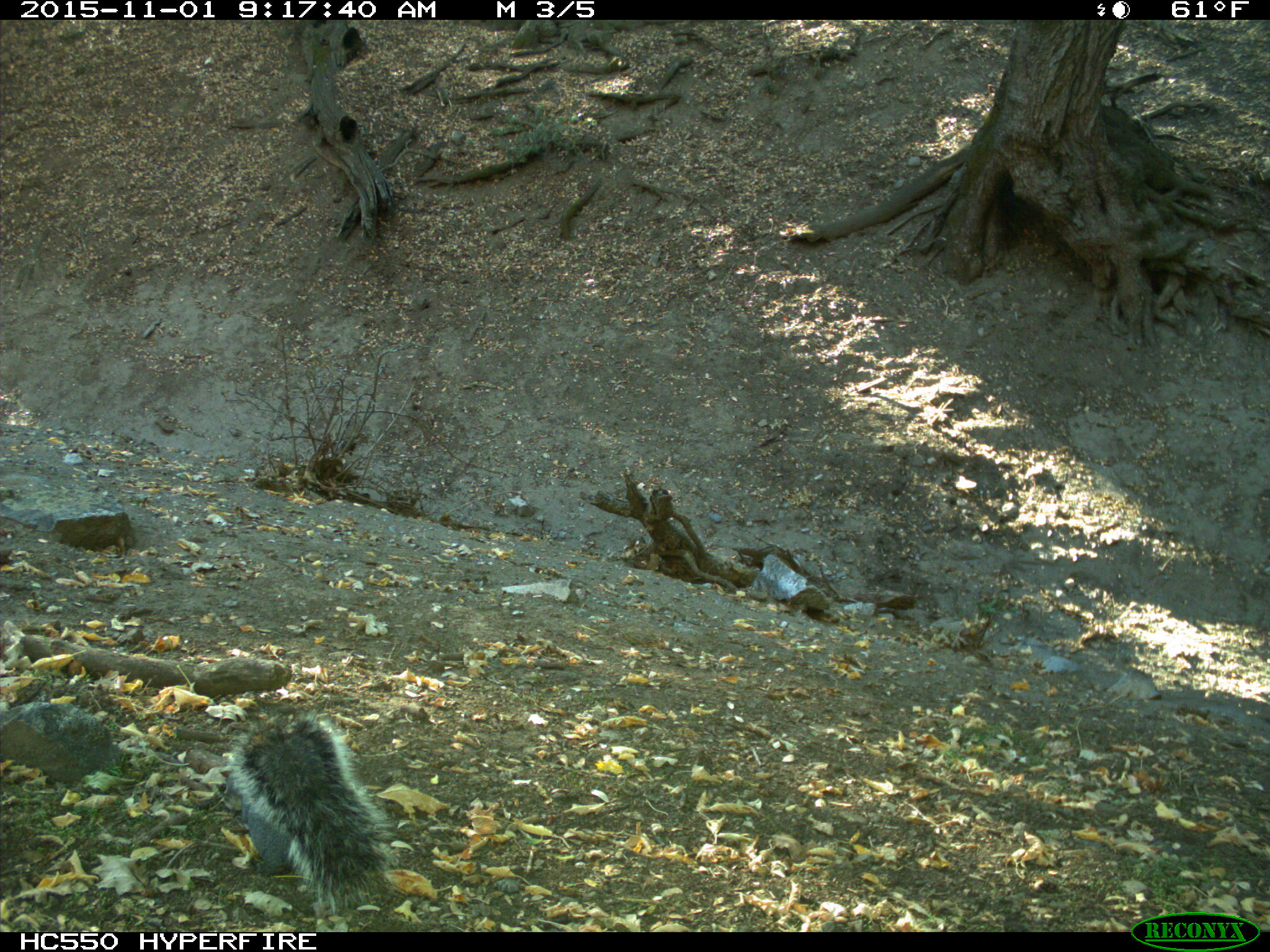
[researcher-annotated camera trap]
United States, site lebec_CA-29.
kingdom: Animalia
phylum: Chordata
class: Mammalia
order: Rodentia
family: Sciuridae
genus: Sciurus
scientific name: Sciurus carolinensis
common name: eastern gray squirrel